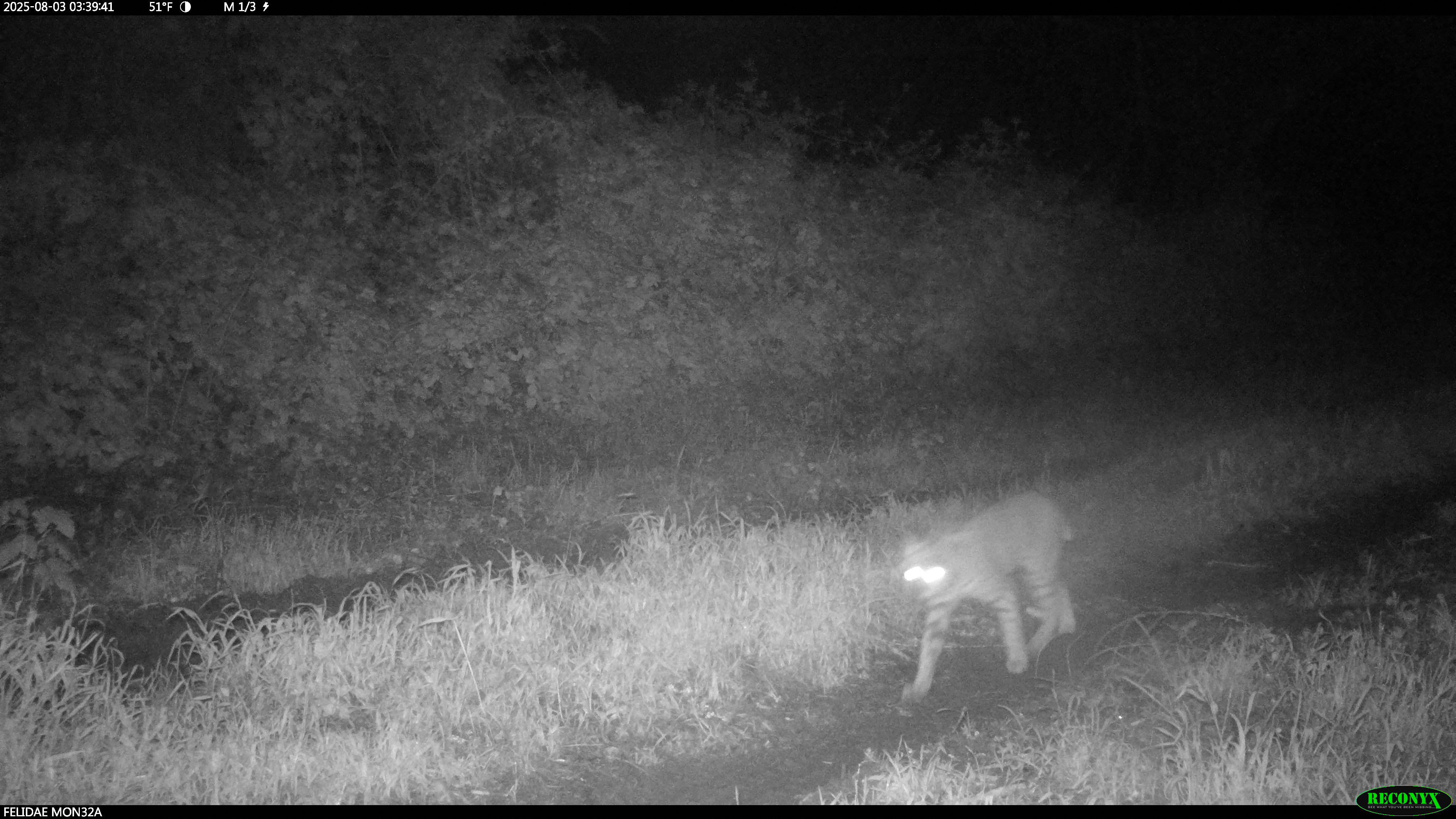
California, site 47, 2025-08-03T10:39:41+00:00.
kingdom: Animalia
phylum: Chordata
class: Mammalia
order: Carnivora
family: Felidae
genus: Lynx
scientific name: Lynx rufus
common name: bobcat